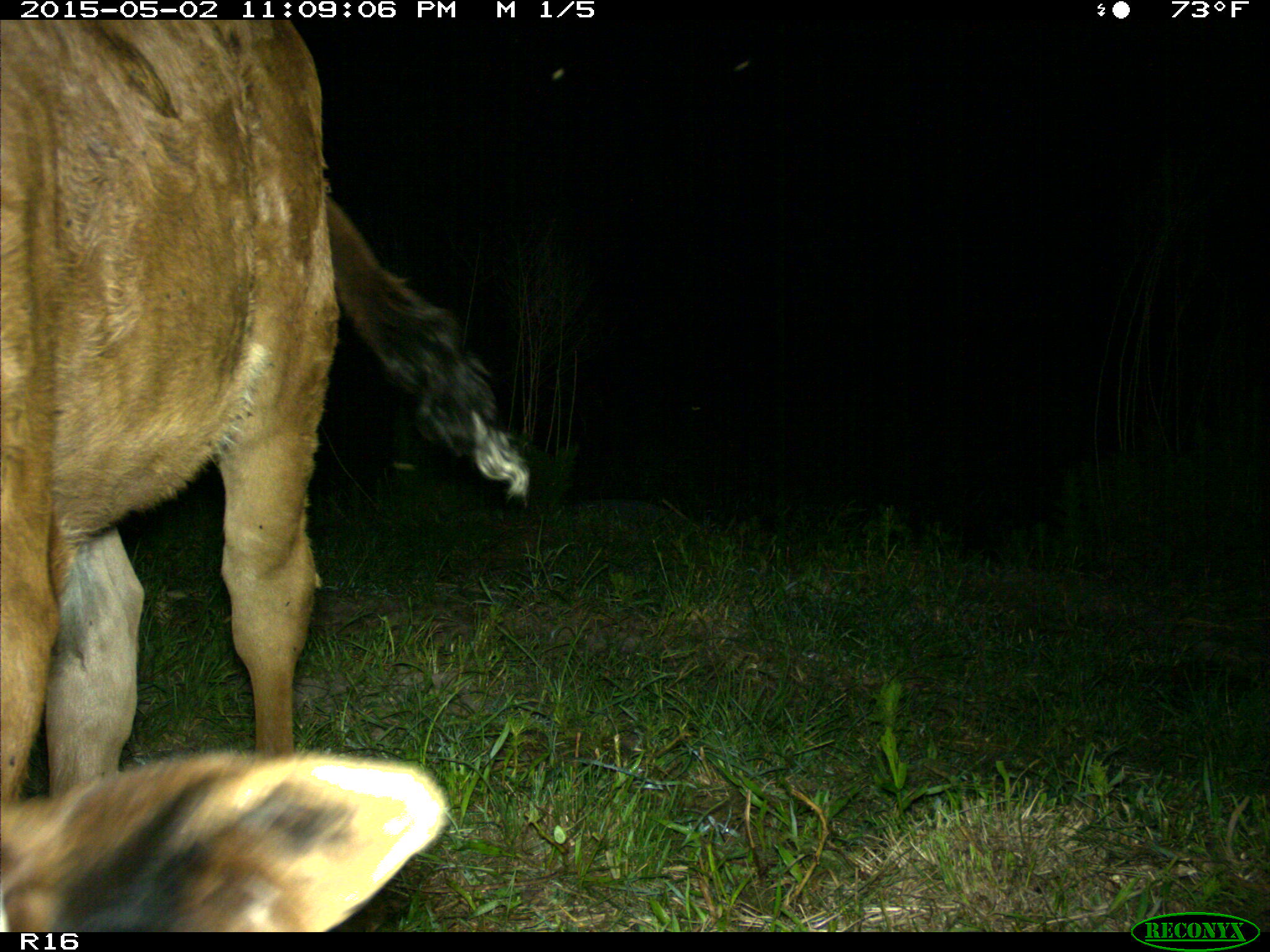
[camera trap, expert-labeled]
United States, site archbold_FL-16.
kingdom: Animalia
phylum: Chordata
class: Mammalia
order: Artiodactyla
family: Bovidae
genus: Bos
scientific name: Bos taurus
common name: domestic cow